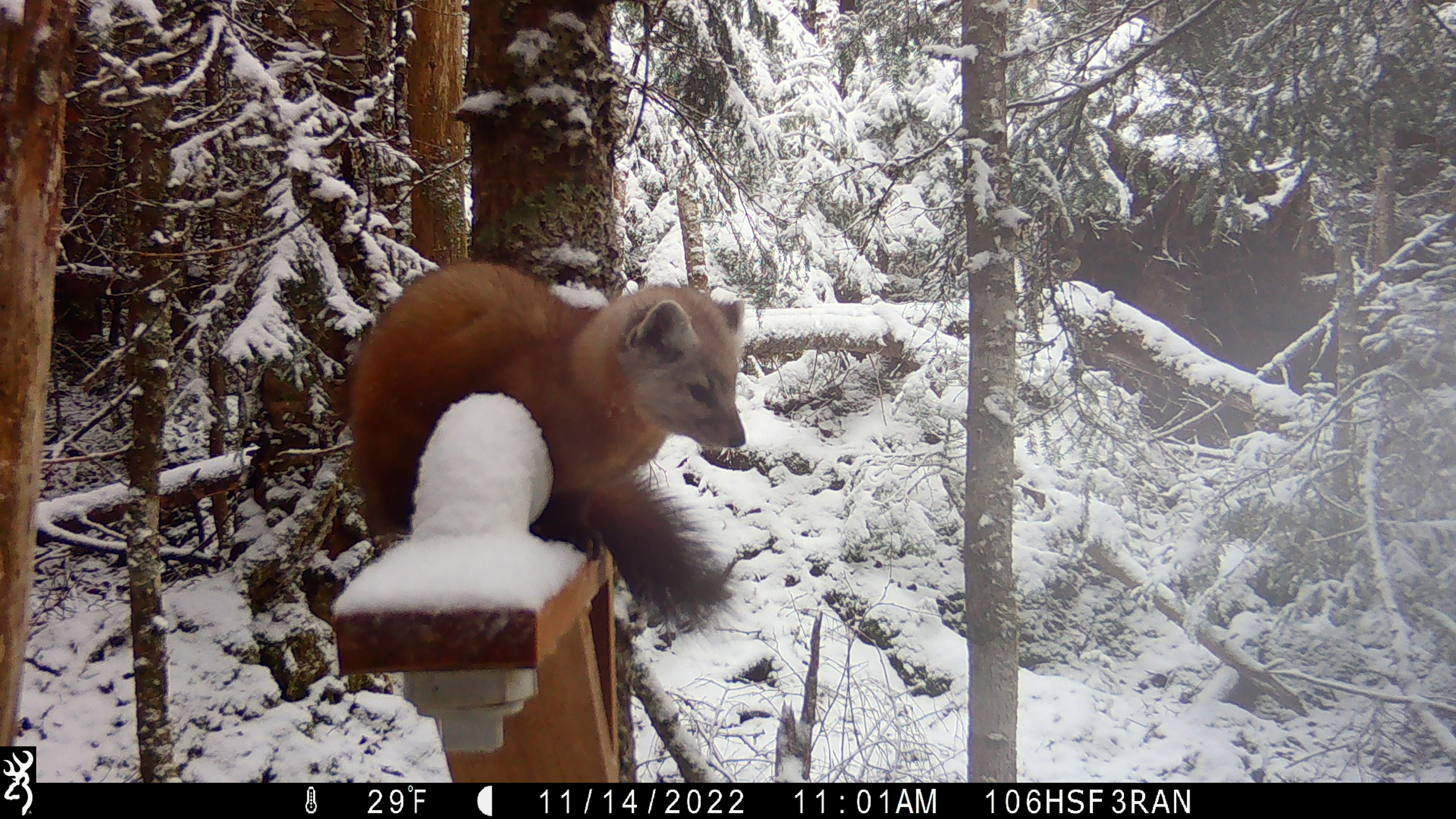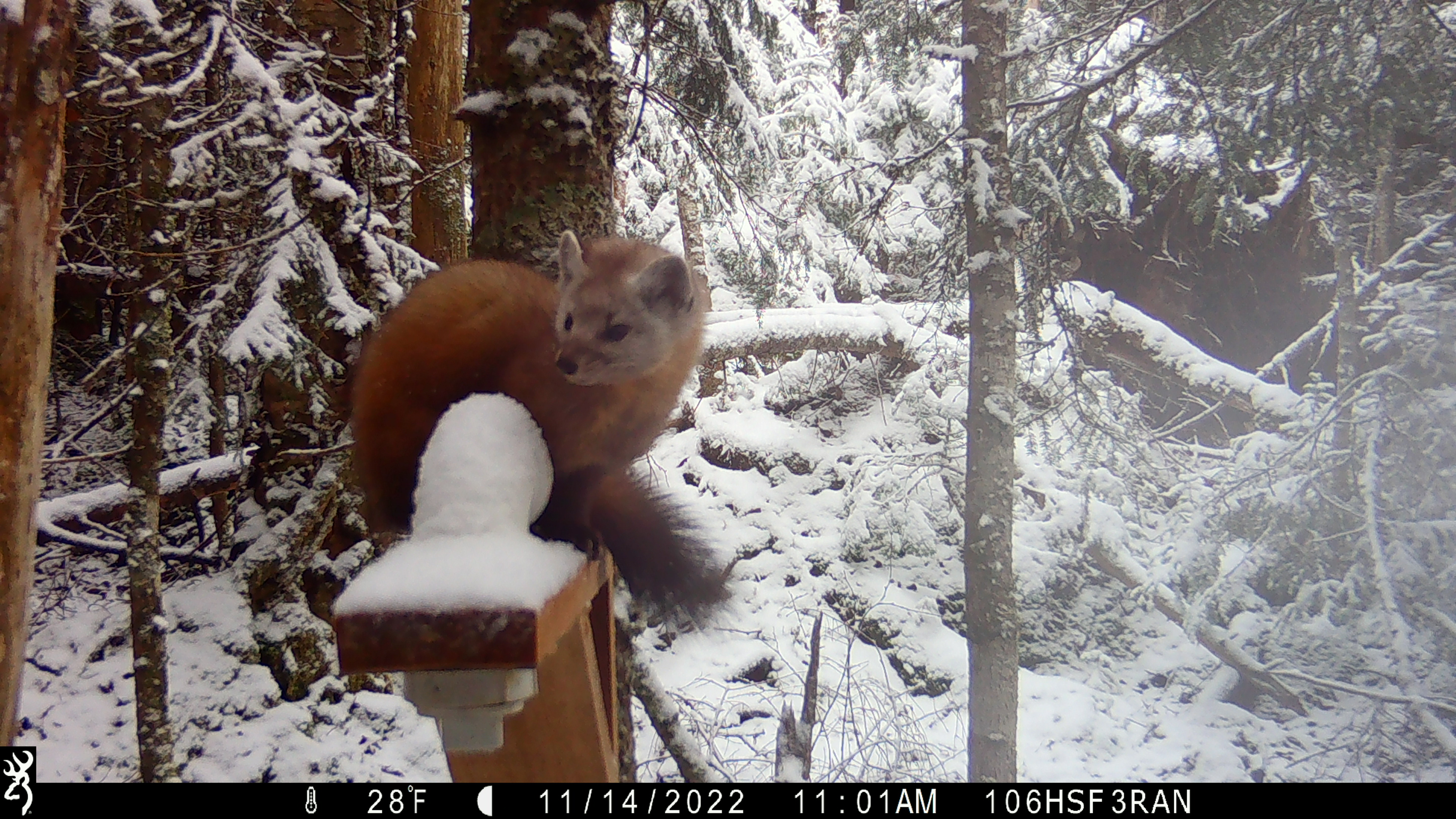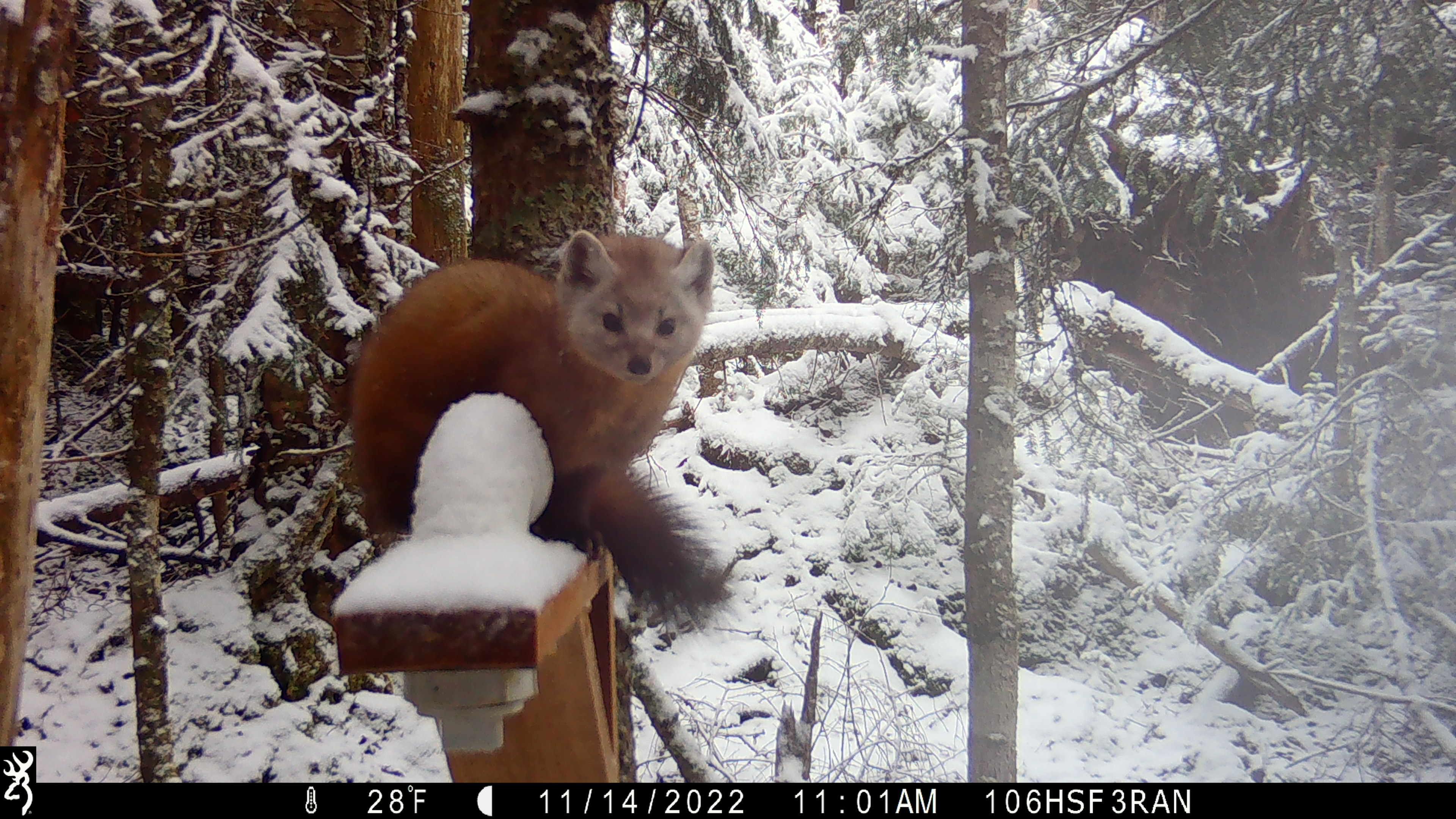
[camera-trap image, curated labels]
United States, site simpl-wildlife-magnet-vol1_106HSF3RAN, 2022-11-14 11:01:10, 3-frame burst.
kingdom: Animalia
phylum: Chordata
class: Mammalia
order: Carnivora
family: Mustelidae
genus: Martes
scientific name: Martes americana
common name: american marten